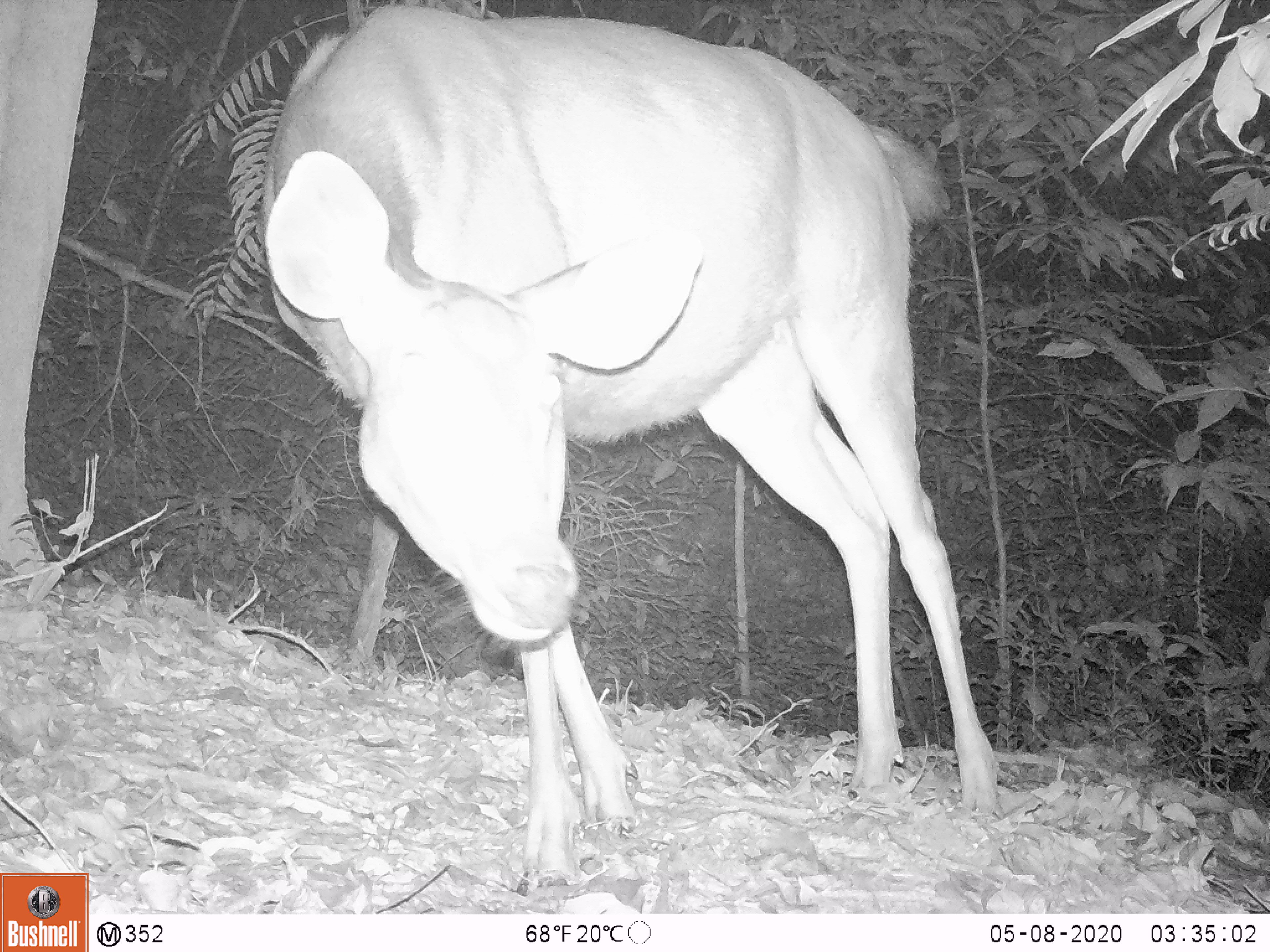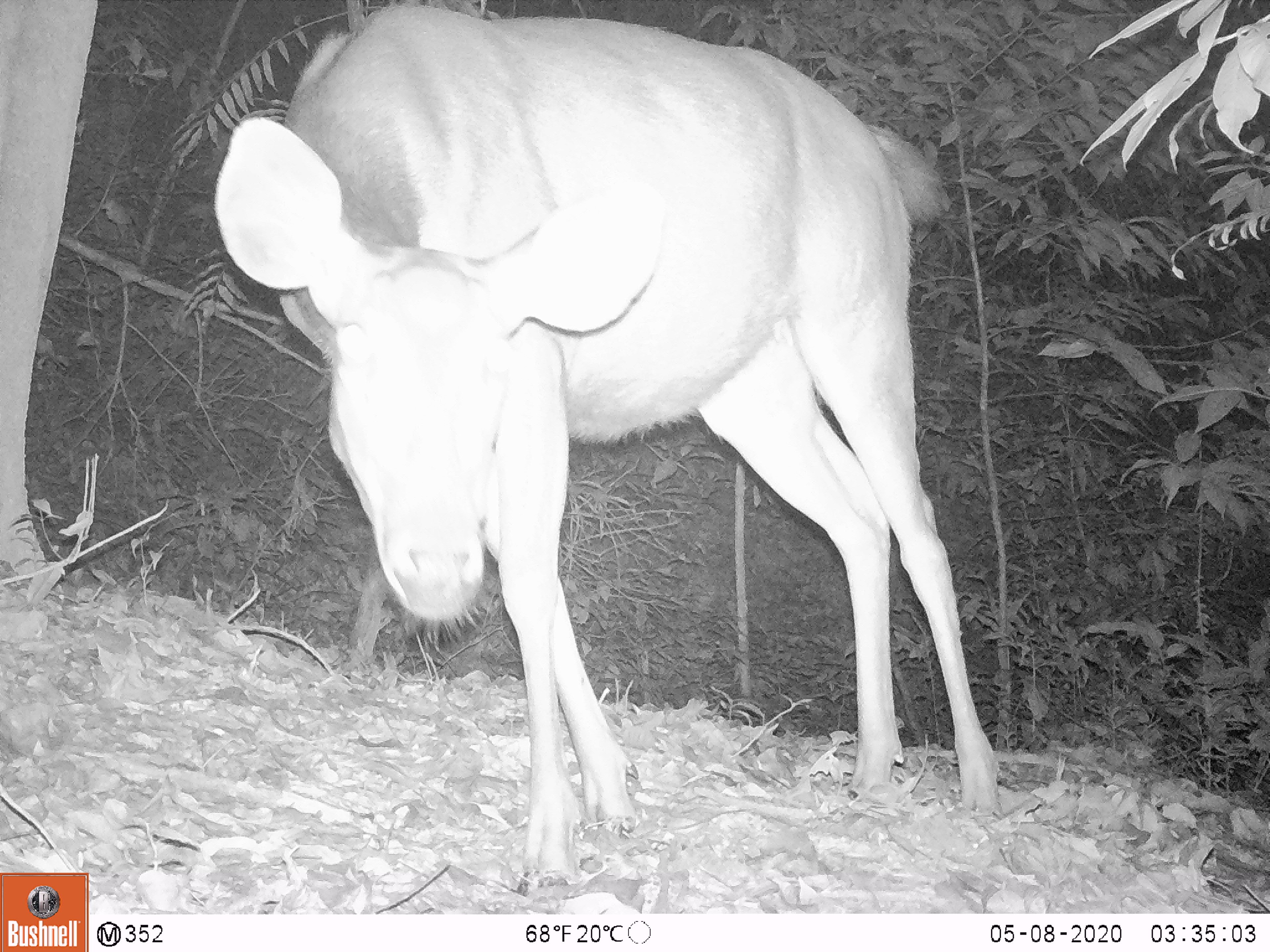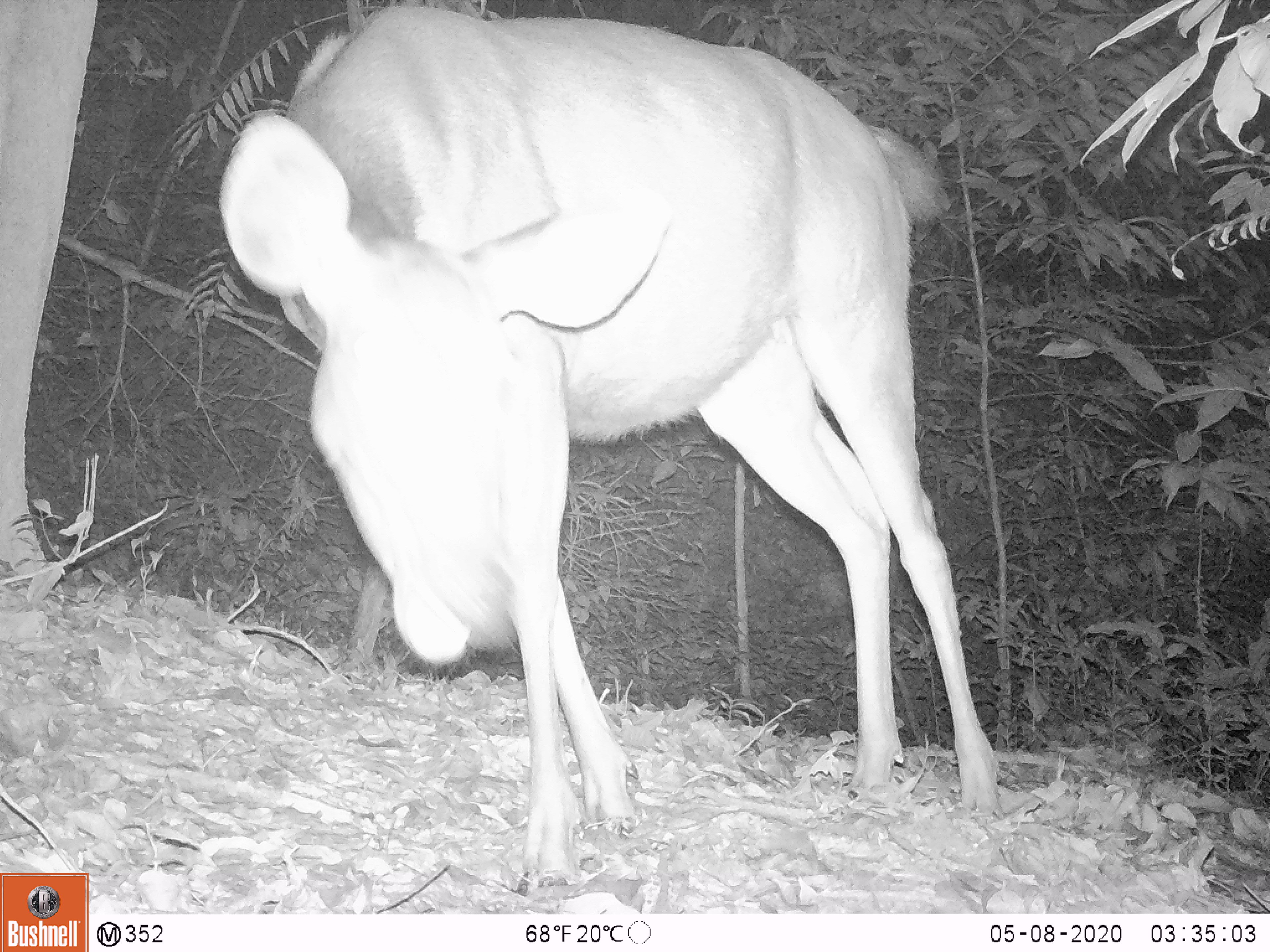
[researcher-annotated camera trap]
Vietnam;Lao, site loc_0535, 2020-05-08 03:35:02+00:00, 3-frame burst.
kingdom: Animalia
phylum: Chordata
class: Mammalia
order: Artiodactyla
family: Cervidae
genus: Rusa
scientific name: Rusa unicolor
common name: sambar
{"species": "sambar (Rusa unicolor)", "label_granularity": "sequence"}